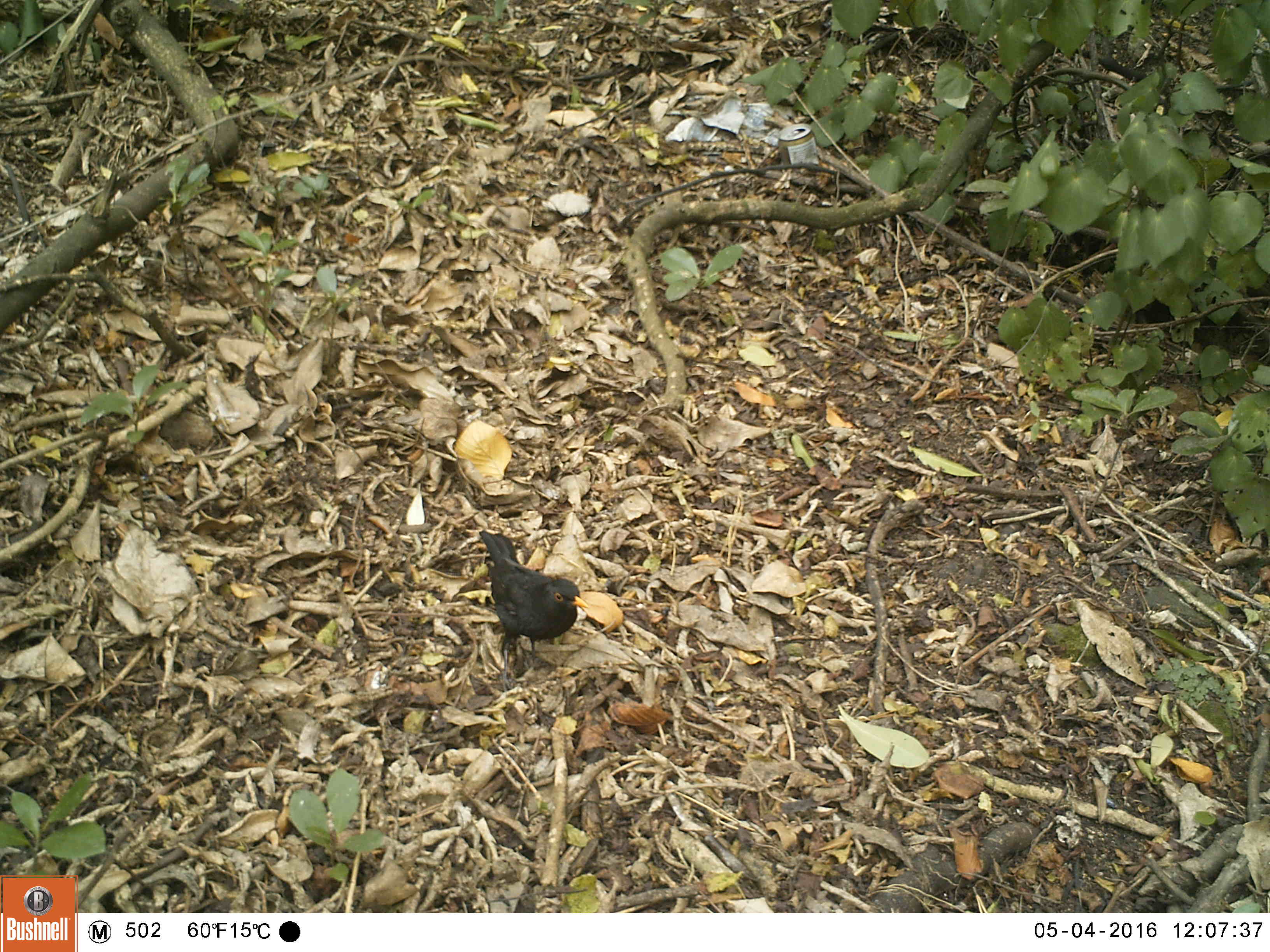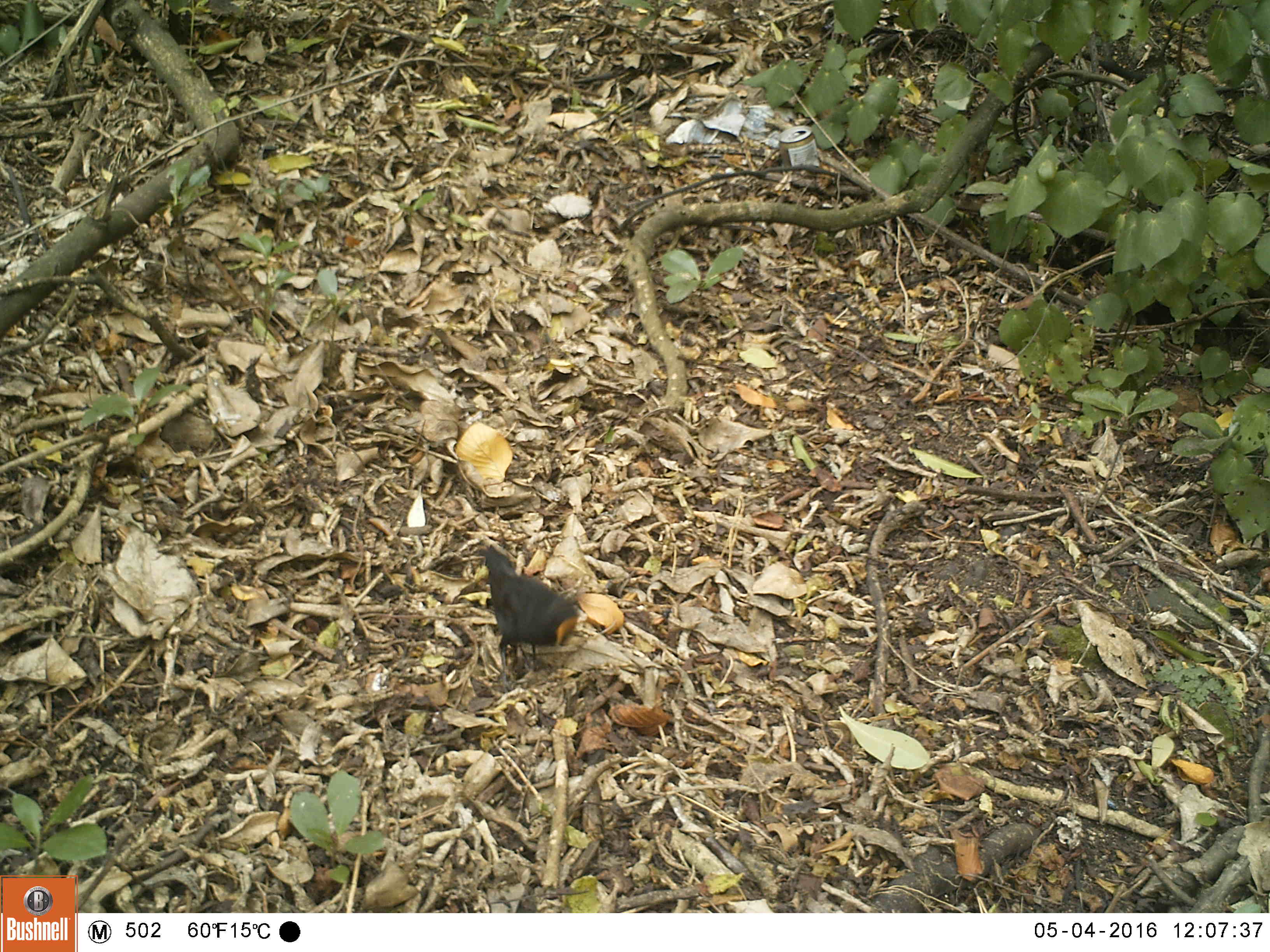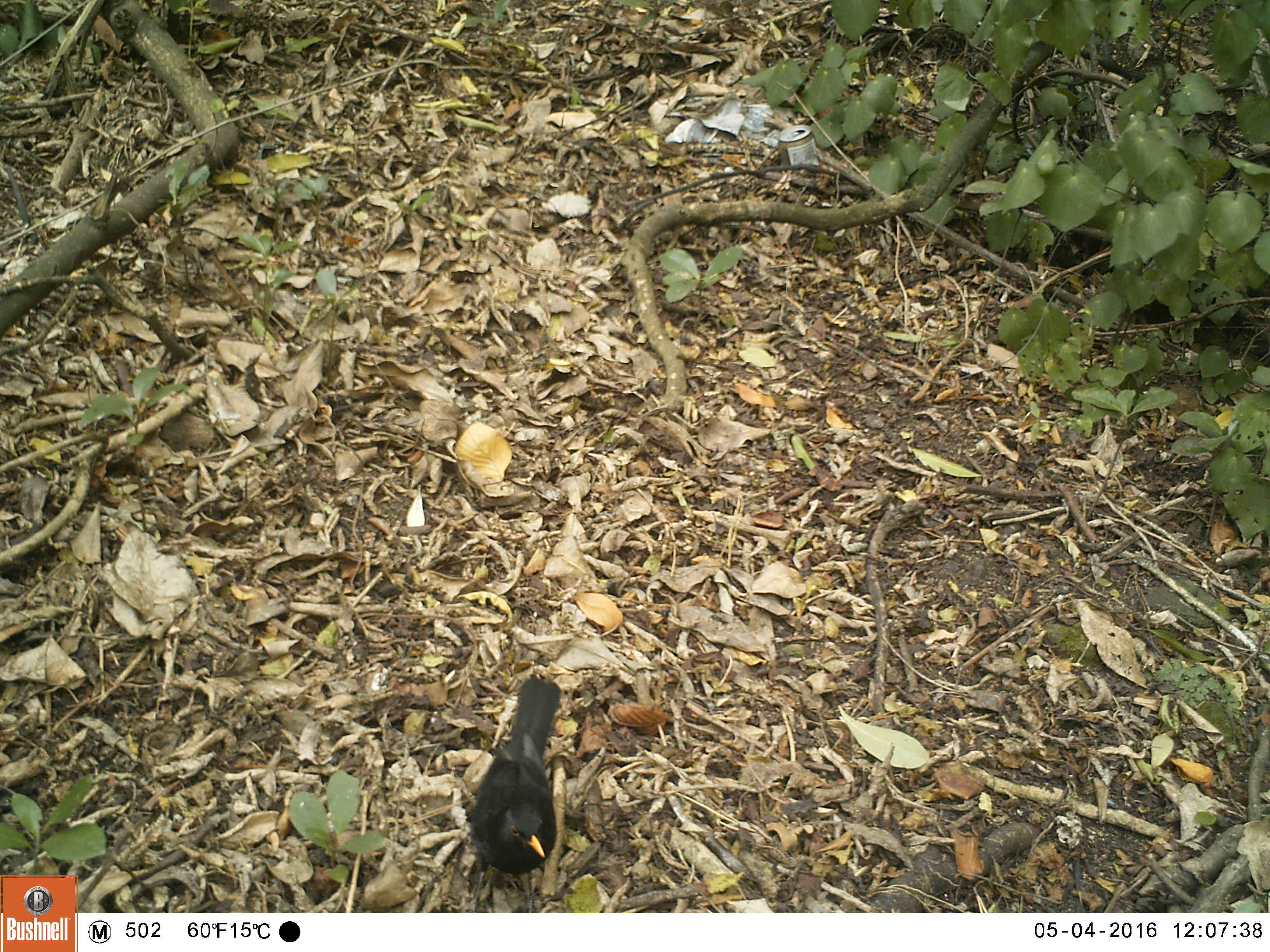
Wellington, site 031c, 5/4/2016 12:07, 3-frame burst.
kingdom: Animalia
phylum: Chordata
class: Aves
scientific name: Aves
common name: bird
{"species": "bird (Aves)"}